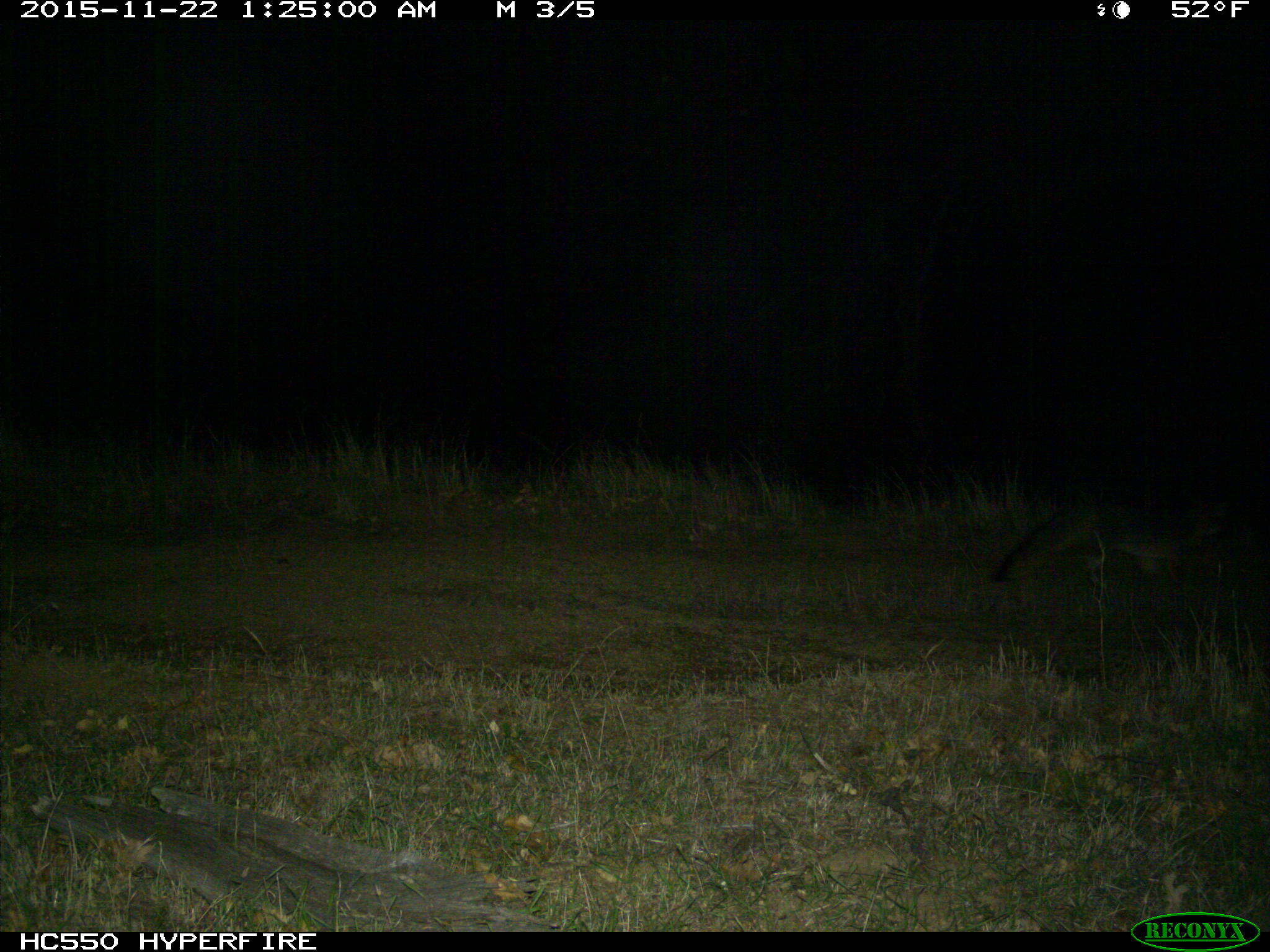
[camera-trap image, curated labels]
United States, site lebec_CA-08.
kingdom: Animalia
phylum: Chordata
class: Mammalia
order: Carnivora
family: Canidae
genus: Urocyon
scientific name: Urocyon cinereoargenteus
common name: gray fox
Urocyon cinereoargenteus (gray fox).